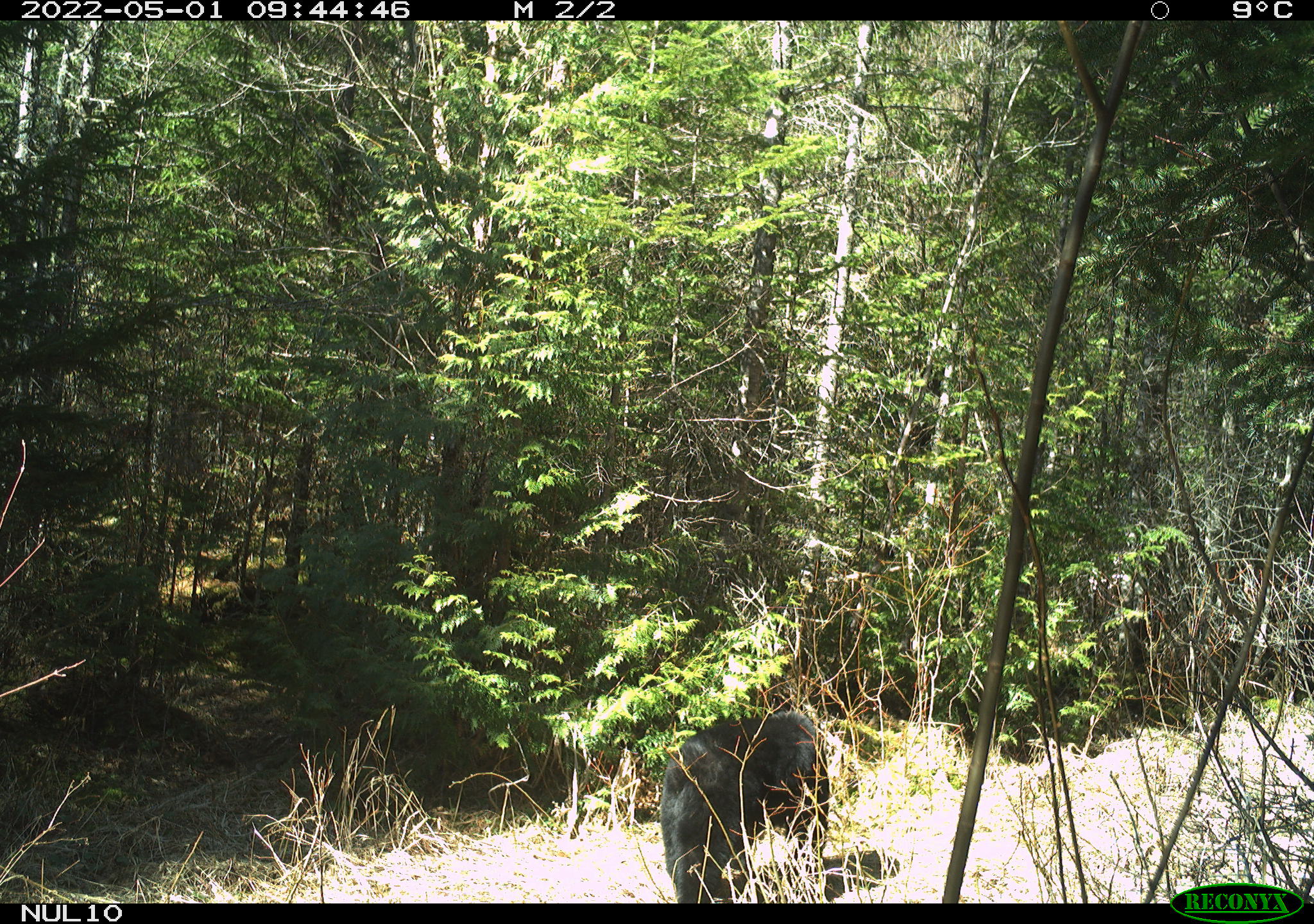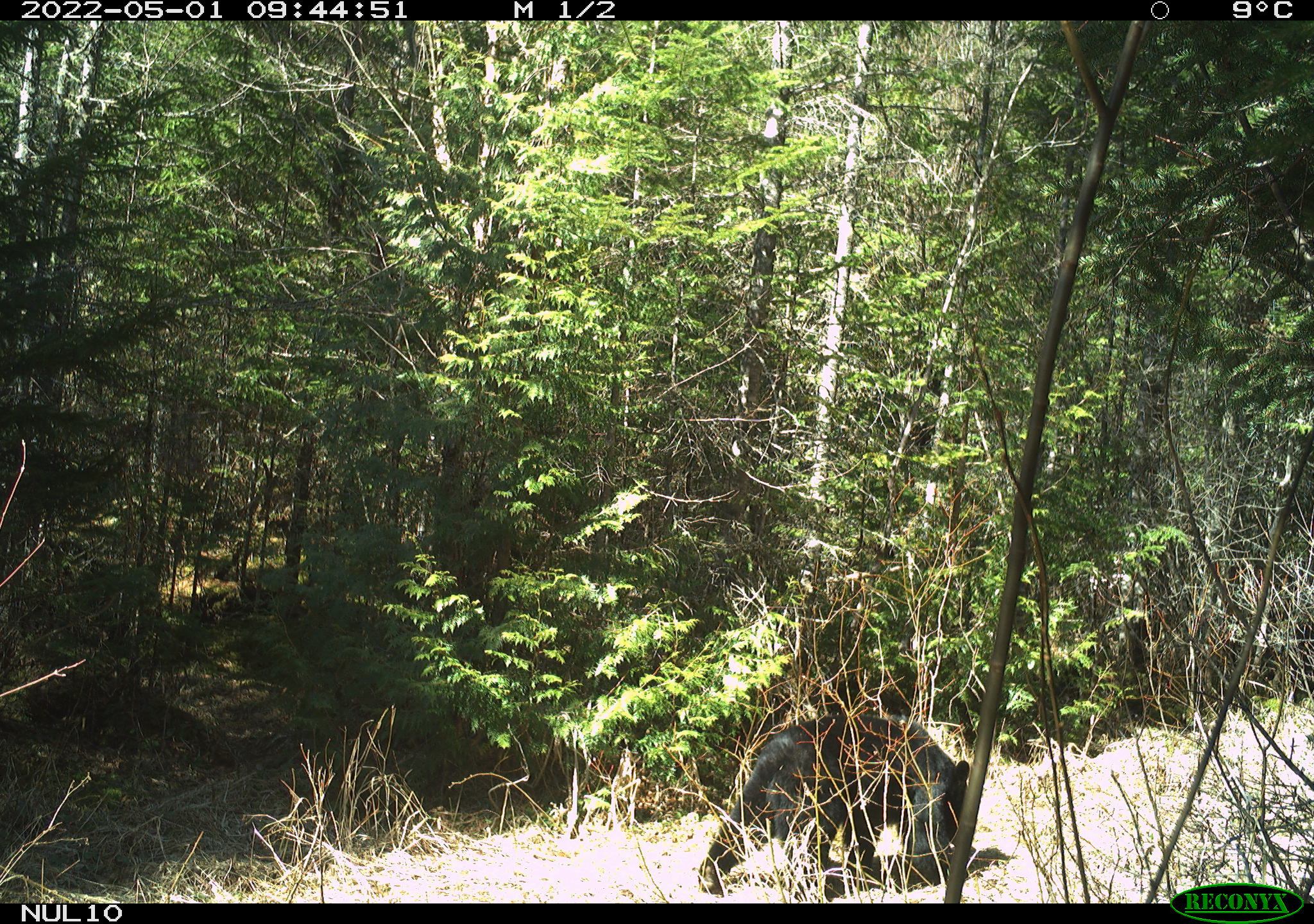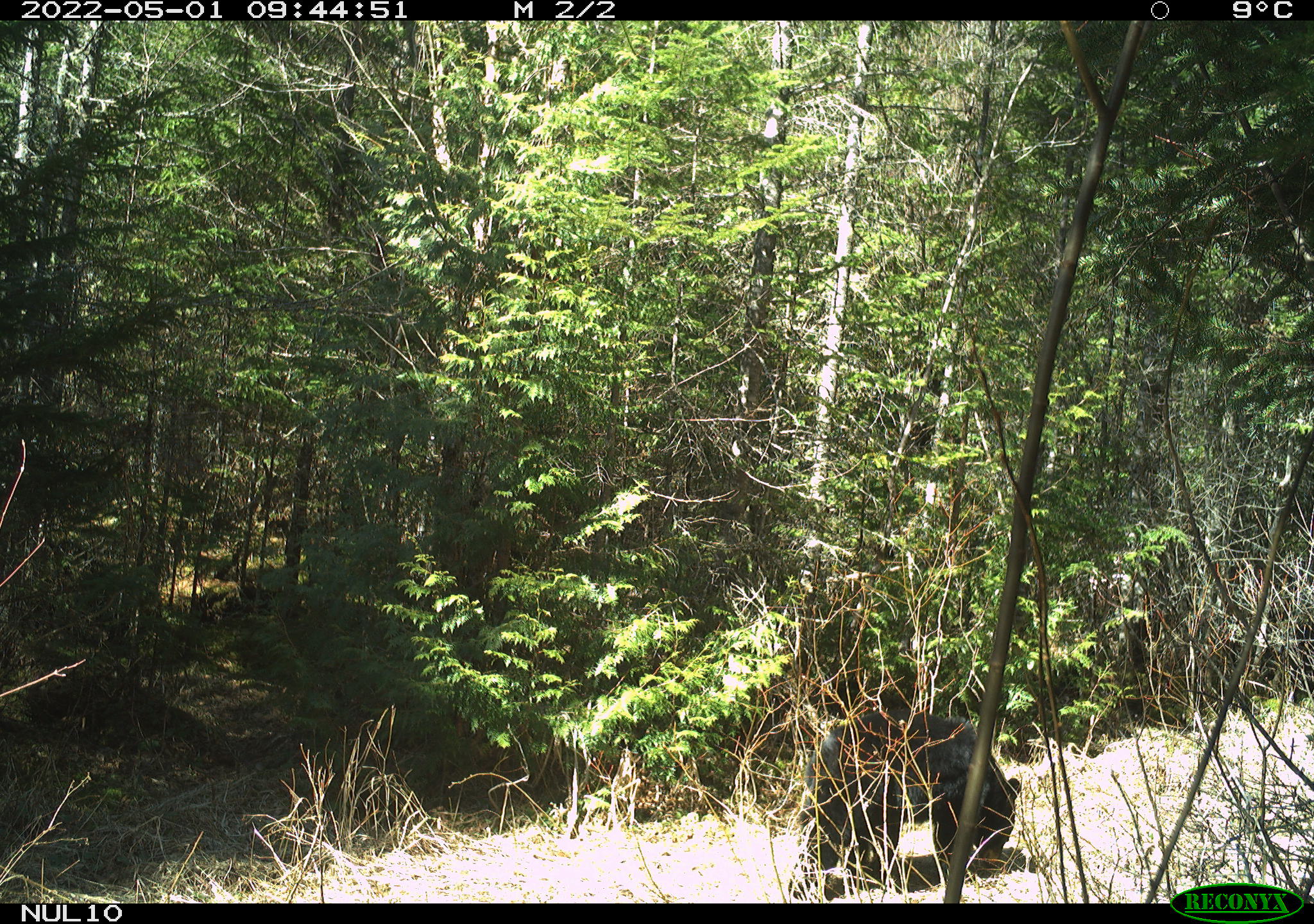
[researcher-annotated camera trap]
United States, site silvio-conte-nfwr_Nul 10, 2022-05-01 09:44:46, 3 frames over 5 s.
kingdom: Animalia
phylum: Chordata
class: Mammalia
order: Carnivora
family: Ursidae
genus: Ursus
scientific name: Ursus americanus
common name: black bear